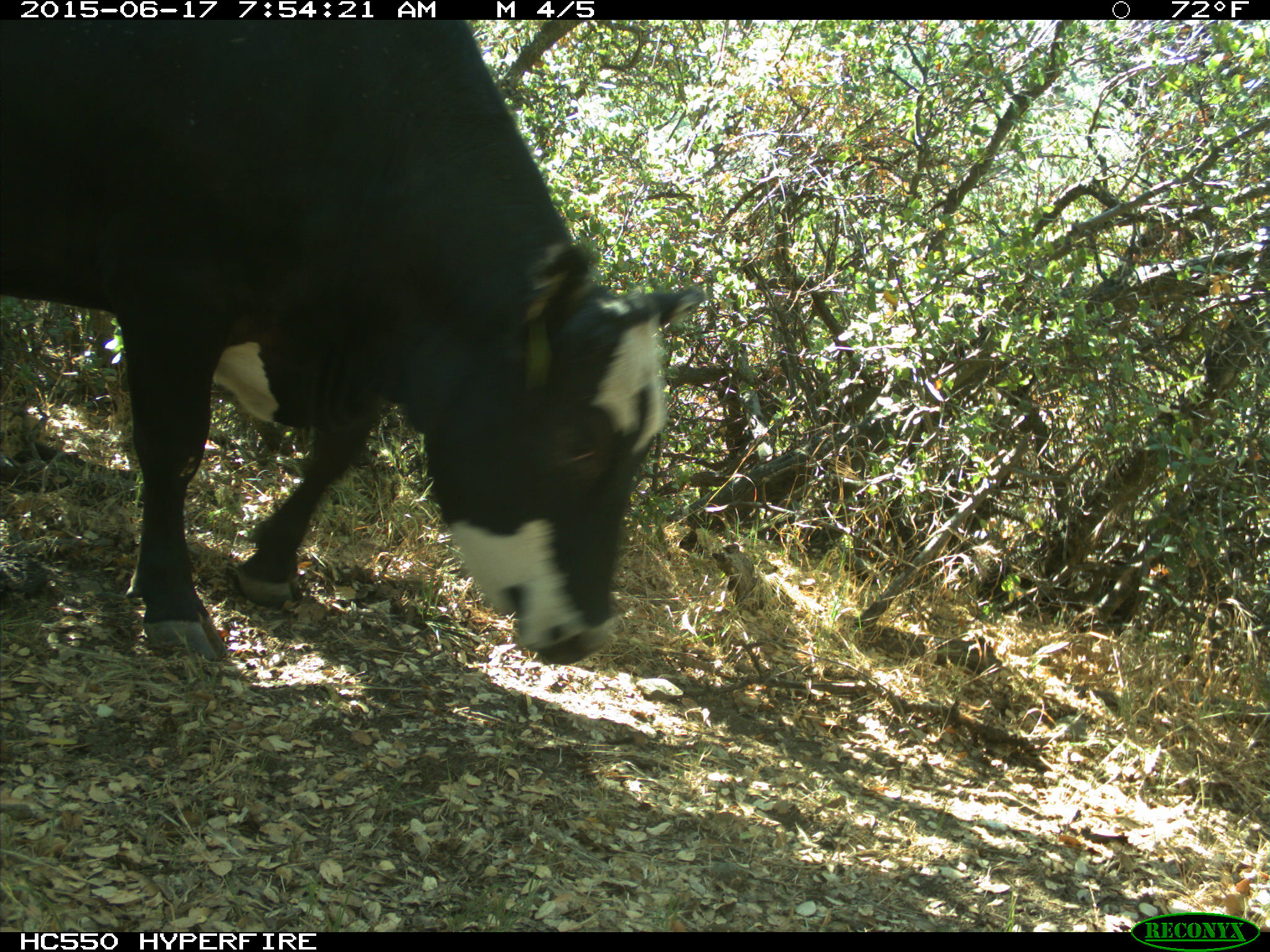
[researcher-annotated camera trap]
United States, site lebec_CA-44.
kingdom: Animalia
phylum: Chordata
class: Mammalia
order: Artiodactyla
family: Bovidae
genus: Bos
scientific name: Bos taurus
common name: domestic cow